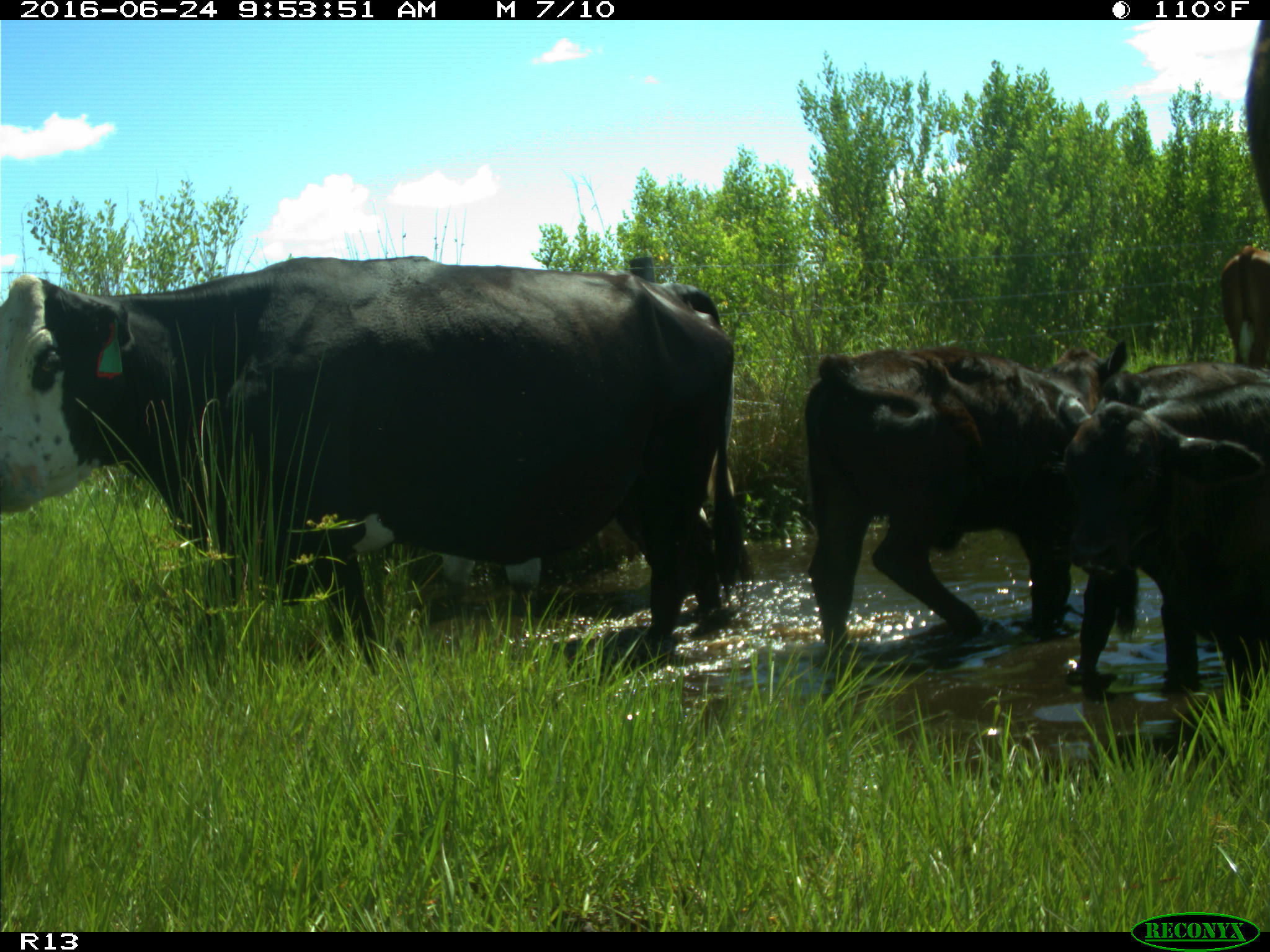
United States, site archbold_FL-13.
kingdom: Animalia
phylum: Chordata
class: Mammalia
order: Artiodactyla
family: Bovidae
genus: Bos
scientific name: Bos taurus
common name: domestic cow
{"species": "Bos taurus (domestic cow)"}